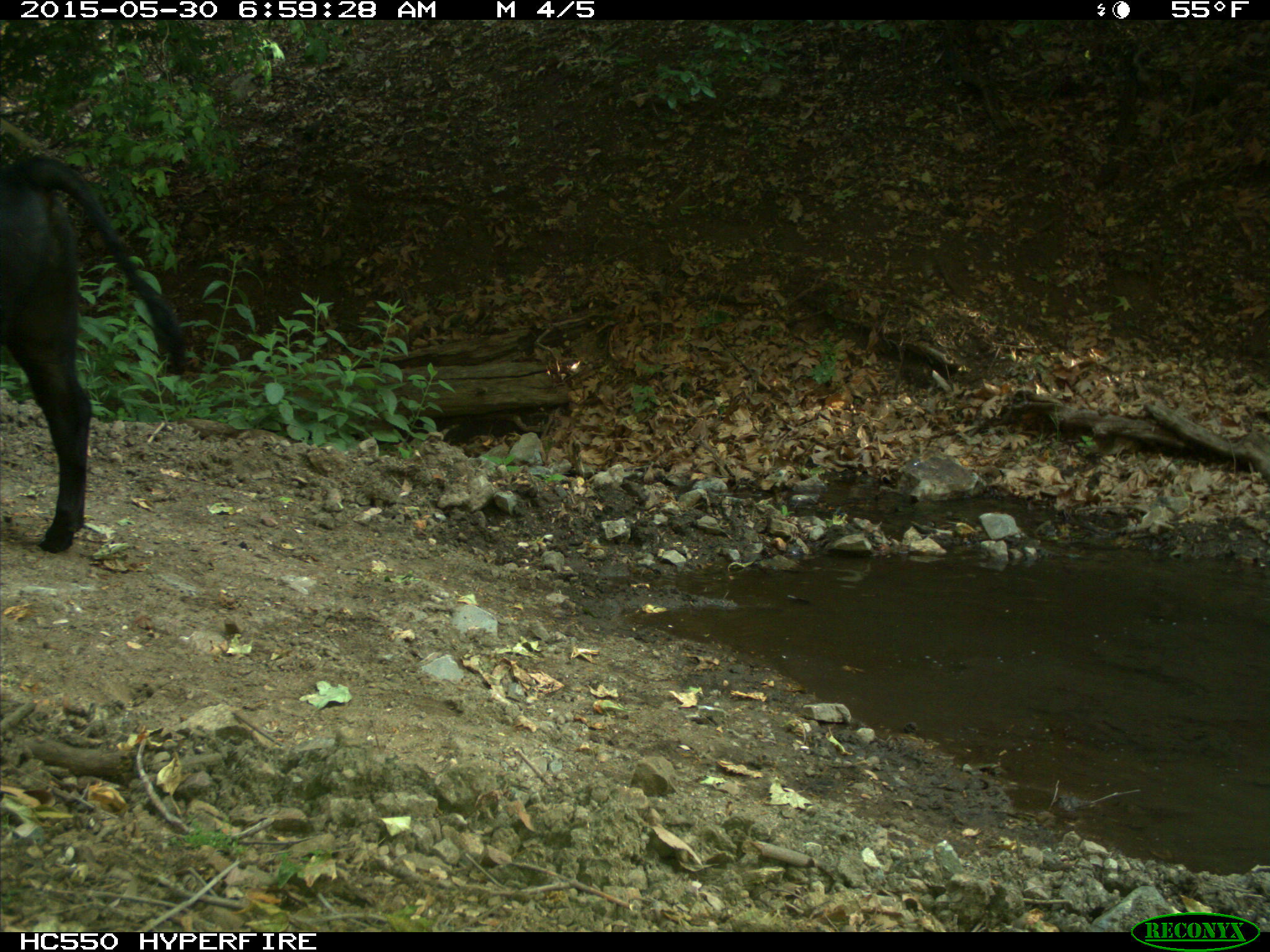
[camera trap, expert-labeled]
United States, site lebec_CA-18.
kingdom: Animalia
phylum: Chordata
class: Mammalia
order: Artiodactyla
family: Bovidae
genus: Bos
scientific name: Bos taurus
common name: domestic cow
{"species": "Bos taurus (domestic cow)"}